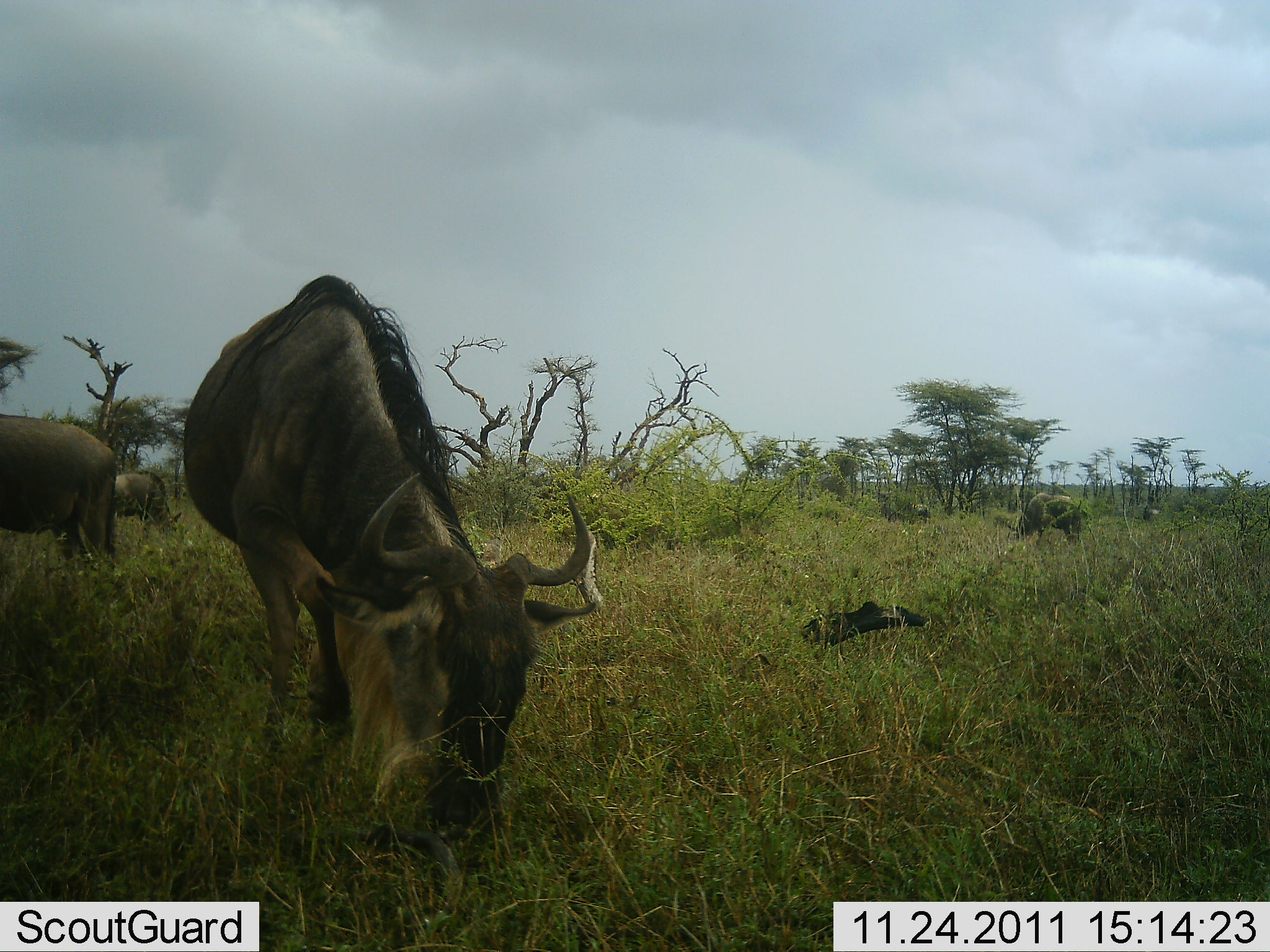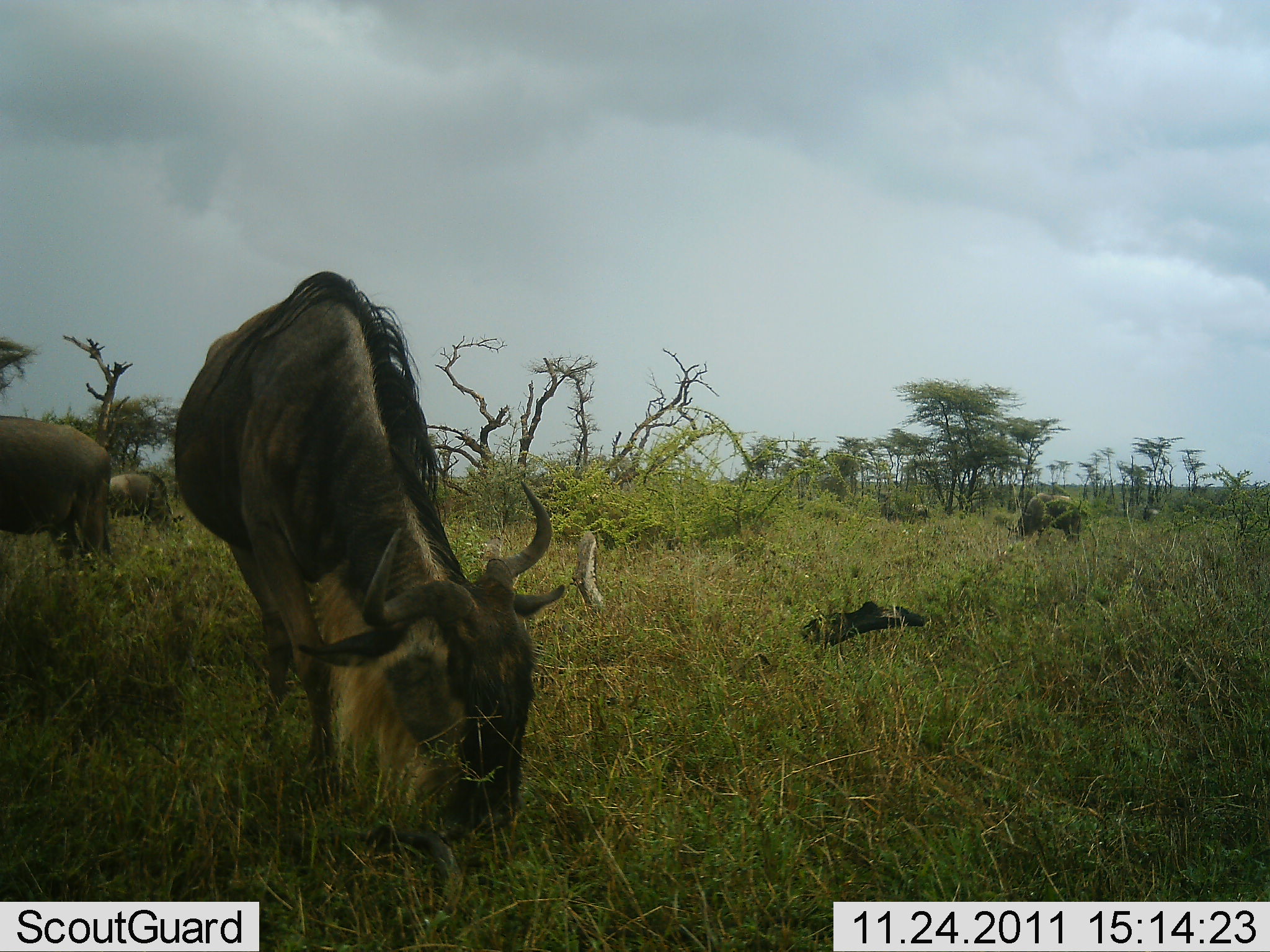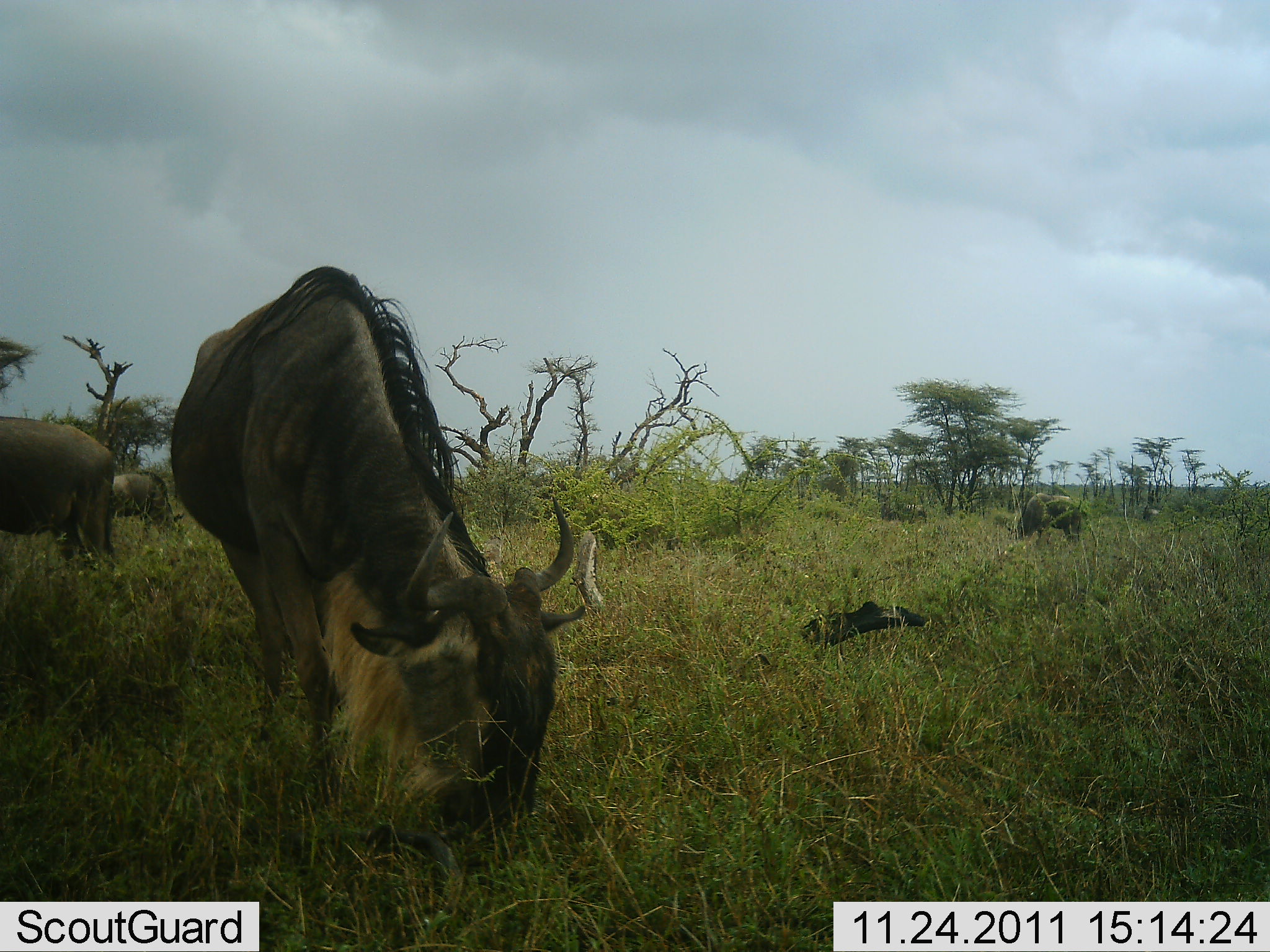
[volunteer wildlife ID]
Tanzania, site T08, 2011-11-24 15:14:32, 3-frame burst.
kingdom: Animalia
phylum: Chordata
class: Mammalia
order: Artiodactyla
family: Bovidae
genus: Connochaetes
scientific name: Connochaetes taurinus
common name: blue wildebeest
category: wildebeest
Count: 4.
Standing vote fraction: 47%.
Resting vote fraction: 0%.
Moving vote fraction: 0%.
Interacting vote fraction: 0%.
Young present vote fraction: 0%.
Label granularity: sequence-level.